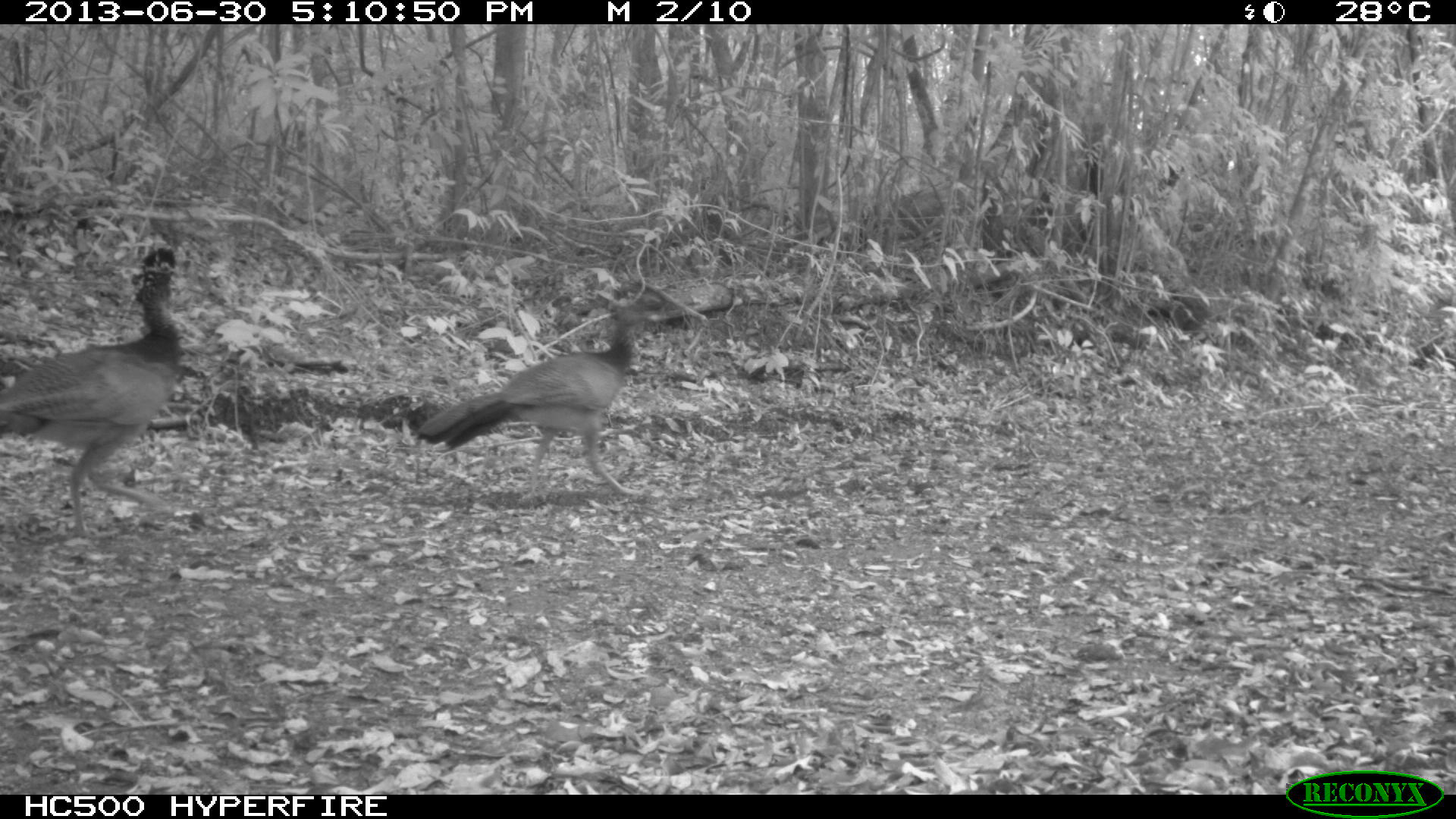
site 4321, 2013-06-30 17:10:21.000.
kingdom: Animalia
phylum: Chordata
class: Aves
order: Galliformes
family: Cracidae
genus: Crax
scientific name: Crax rubra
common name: great curassow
Crax rubra (great curassow), count 4.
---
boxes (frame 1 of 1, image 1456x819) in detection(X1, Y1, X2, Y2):
crax rubra: detection(0, 246, 182, 532); detection(420, 297, 647, 500)